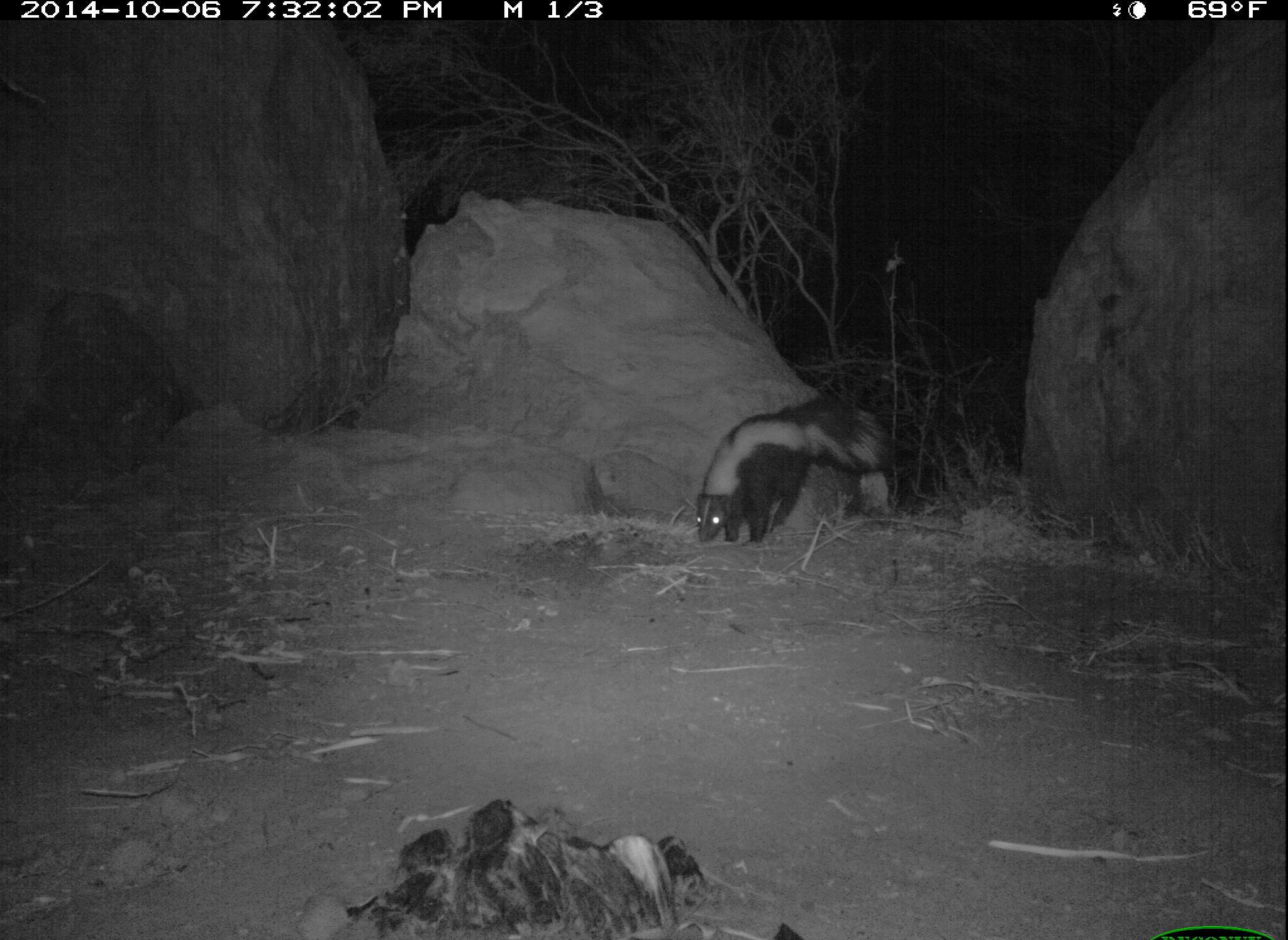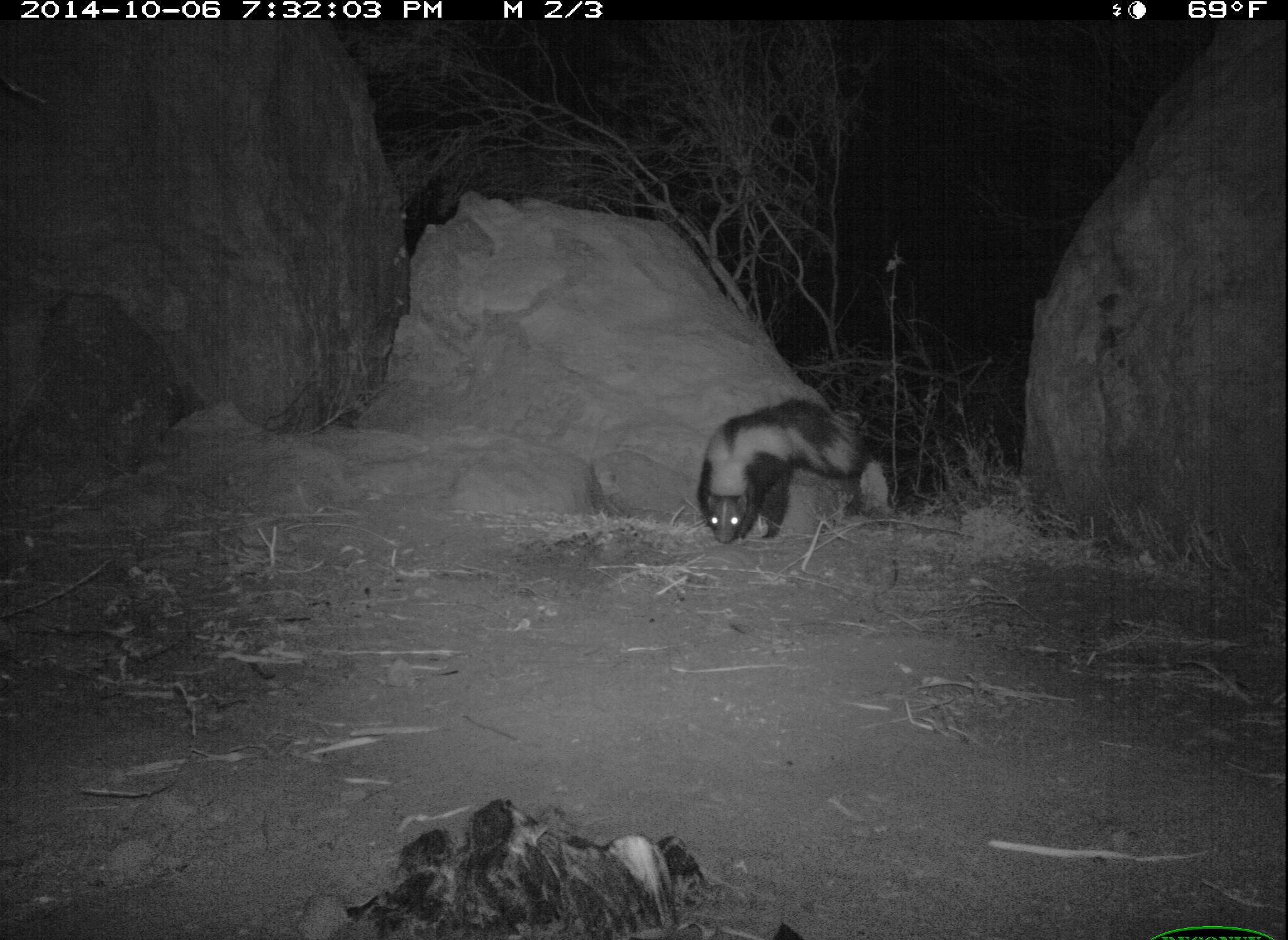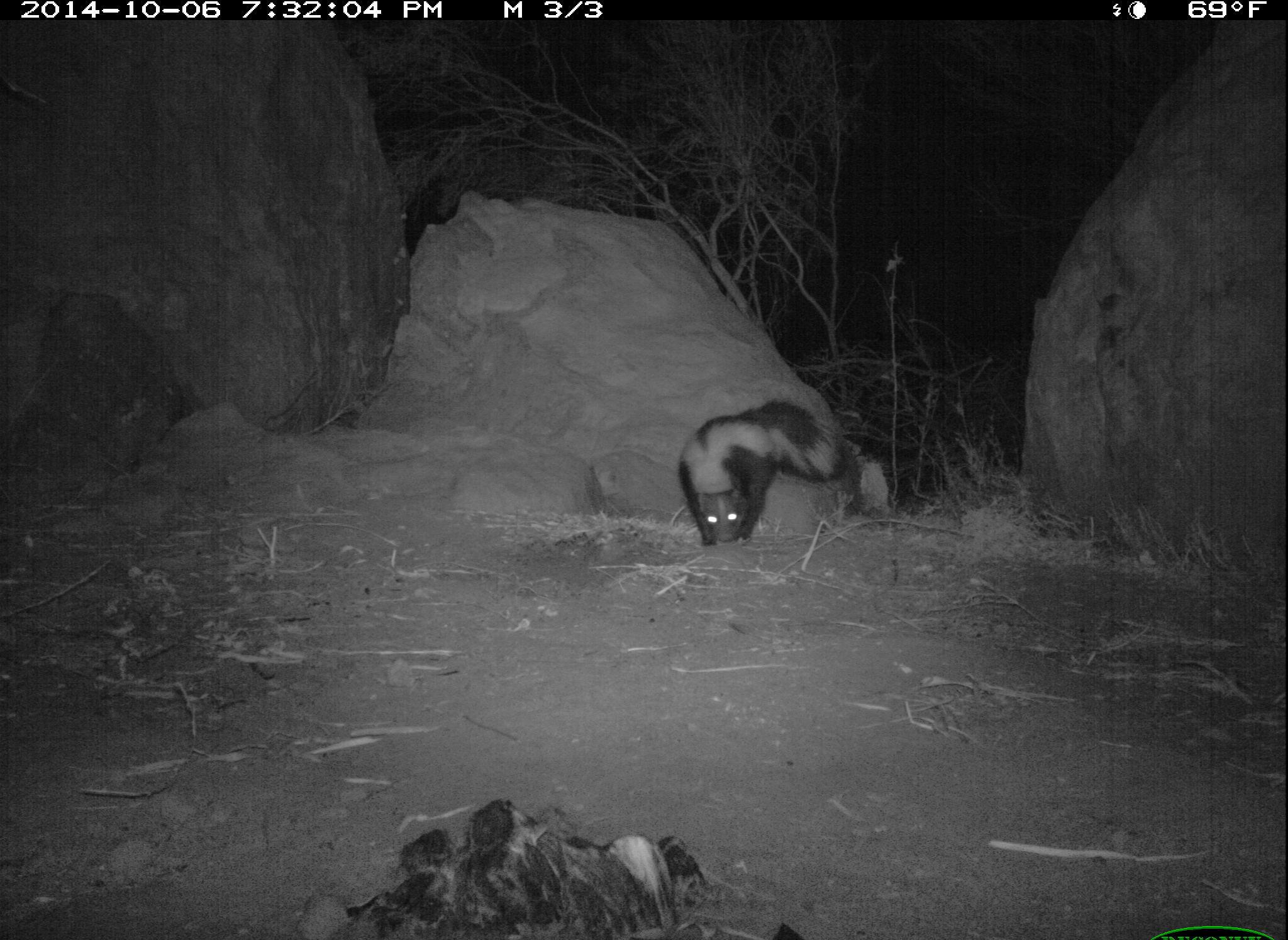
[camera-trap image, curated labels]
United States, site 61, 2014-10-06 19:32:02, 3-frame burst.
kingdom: Animalia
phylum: Chordata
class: Mammalia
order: Carnivora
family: Mephitidae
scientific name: Mephitidae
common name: skunk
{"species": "skunk (Mephitidae)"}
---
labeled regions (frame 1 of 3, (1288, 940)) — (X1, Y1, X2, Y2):
skunk: (617, 375, 911, 586)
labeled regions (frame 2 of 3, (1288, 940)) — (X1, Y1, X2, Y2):
skunk: (684, 375, 881, 561)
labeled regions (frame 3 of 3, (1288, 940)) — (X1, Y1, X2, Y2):
skunk: (669, 386, 859, 568)